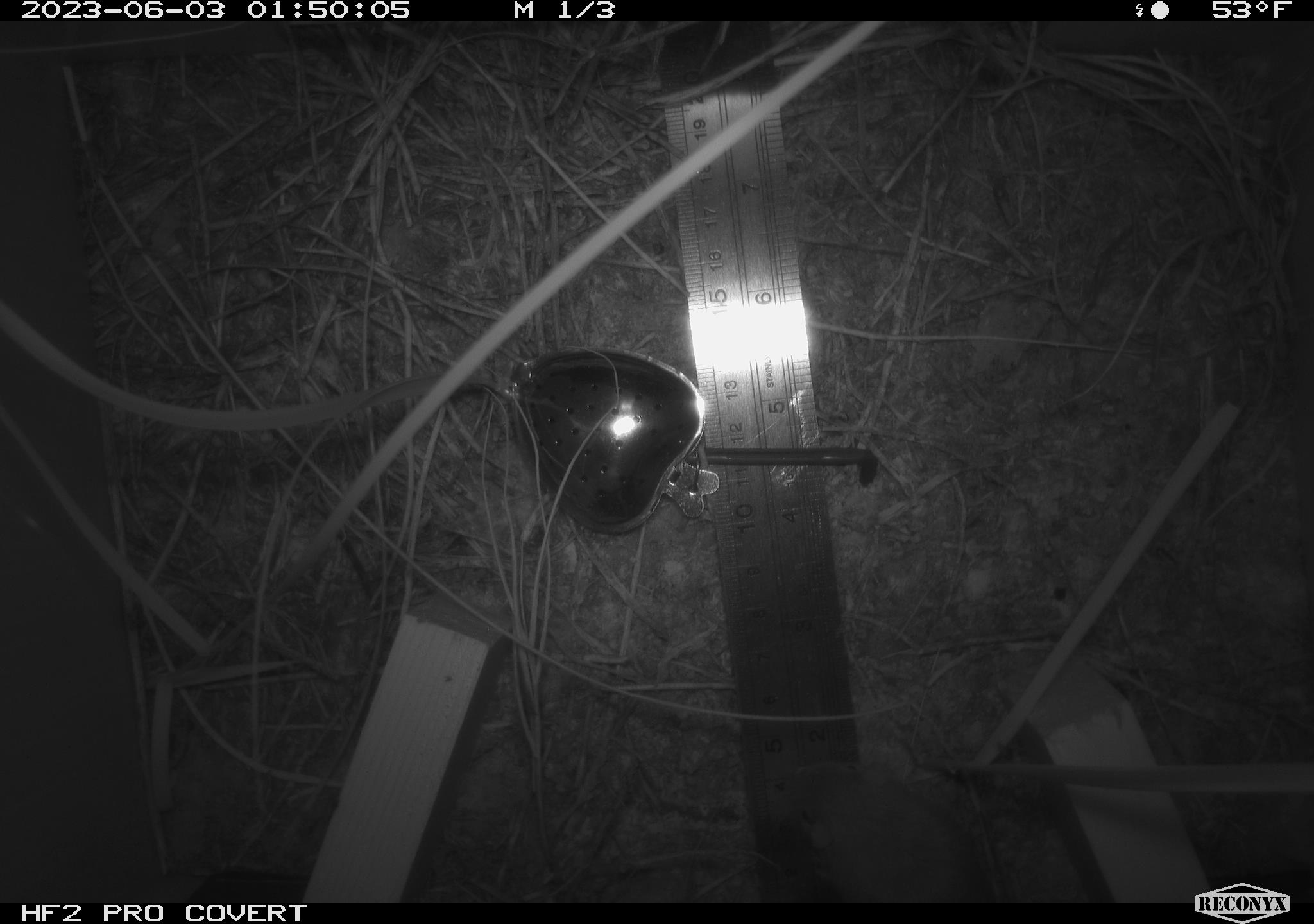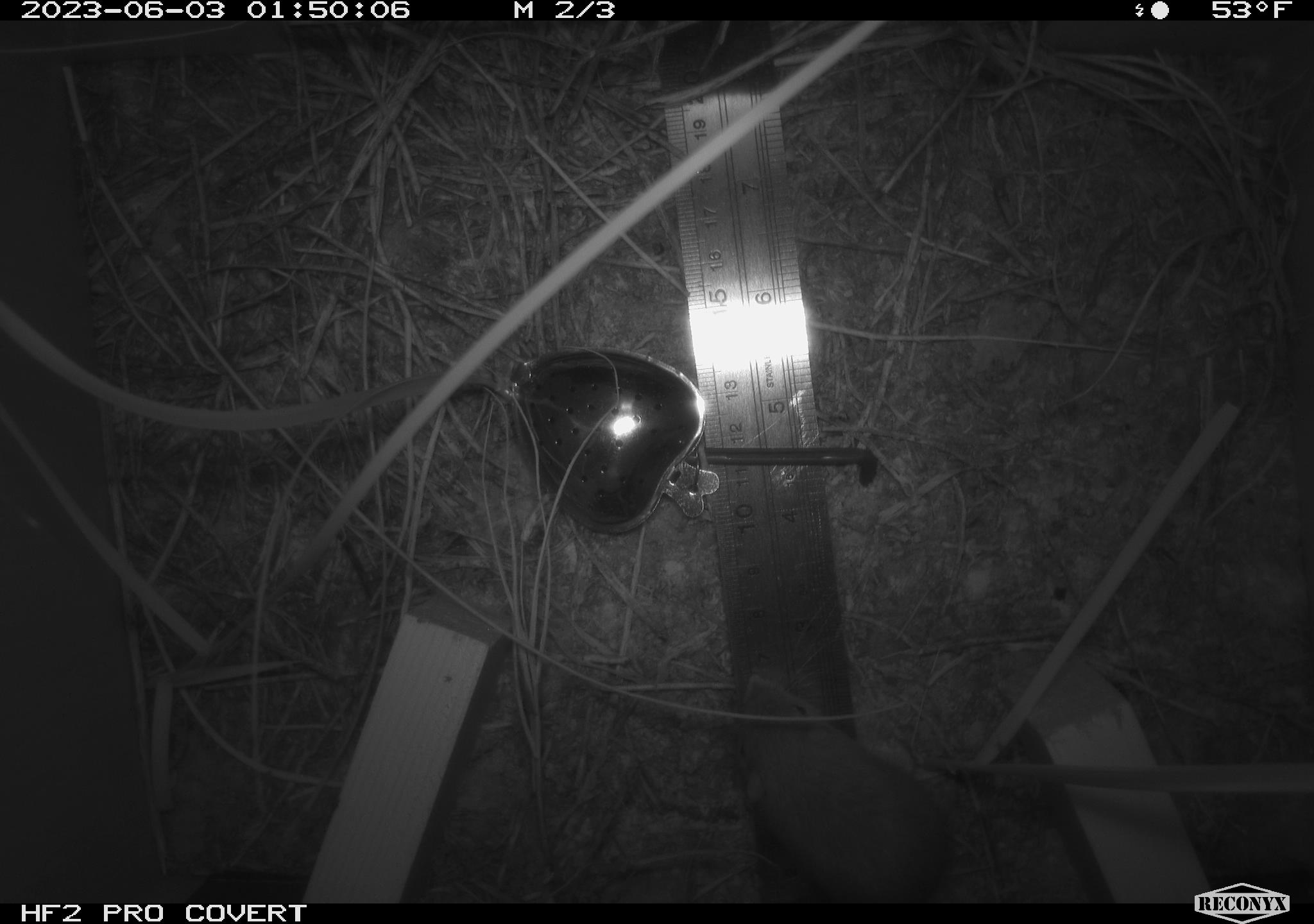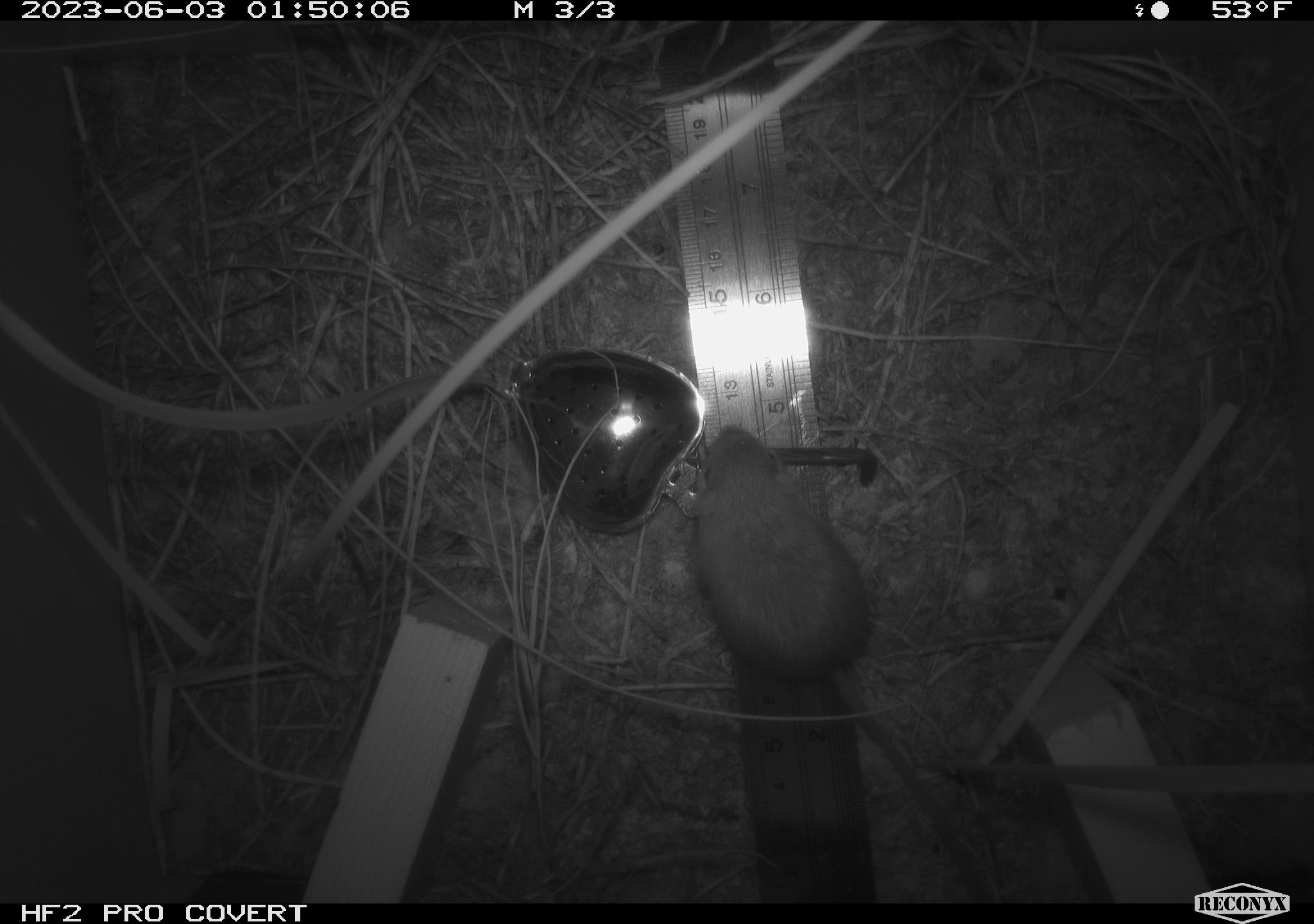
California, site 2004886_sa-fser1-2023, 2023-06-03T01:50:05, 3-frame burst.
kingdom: Animalia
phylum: Chordata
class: Mammalia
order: Rodentia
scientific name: Rodentia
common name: mouse species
Mouse species (Rodentia).